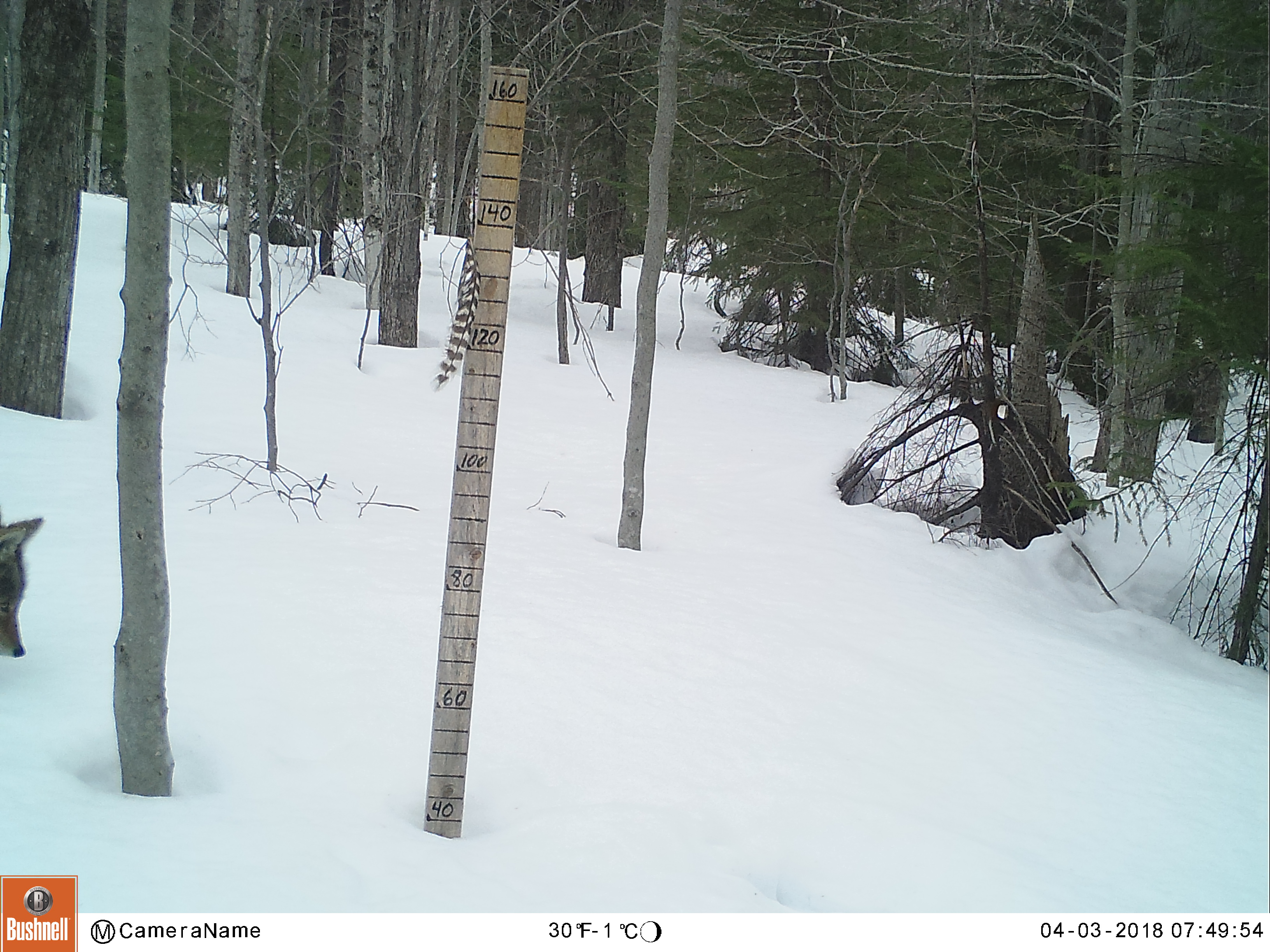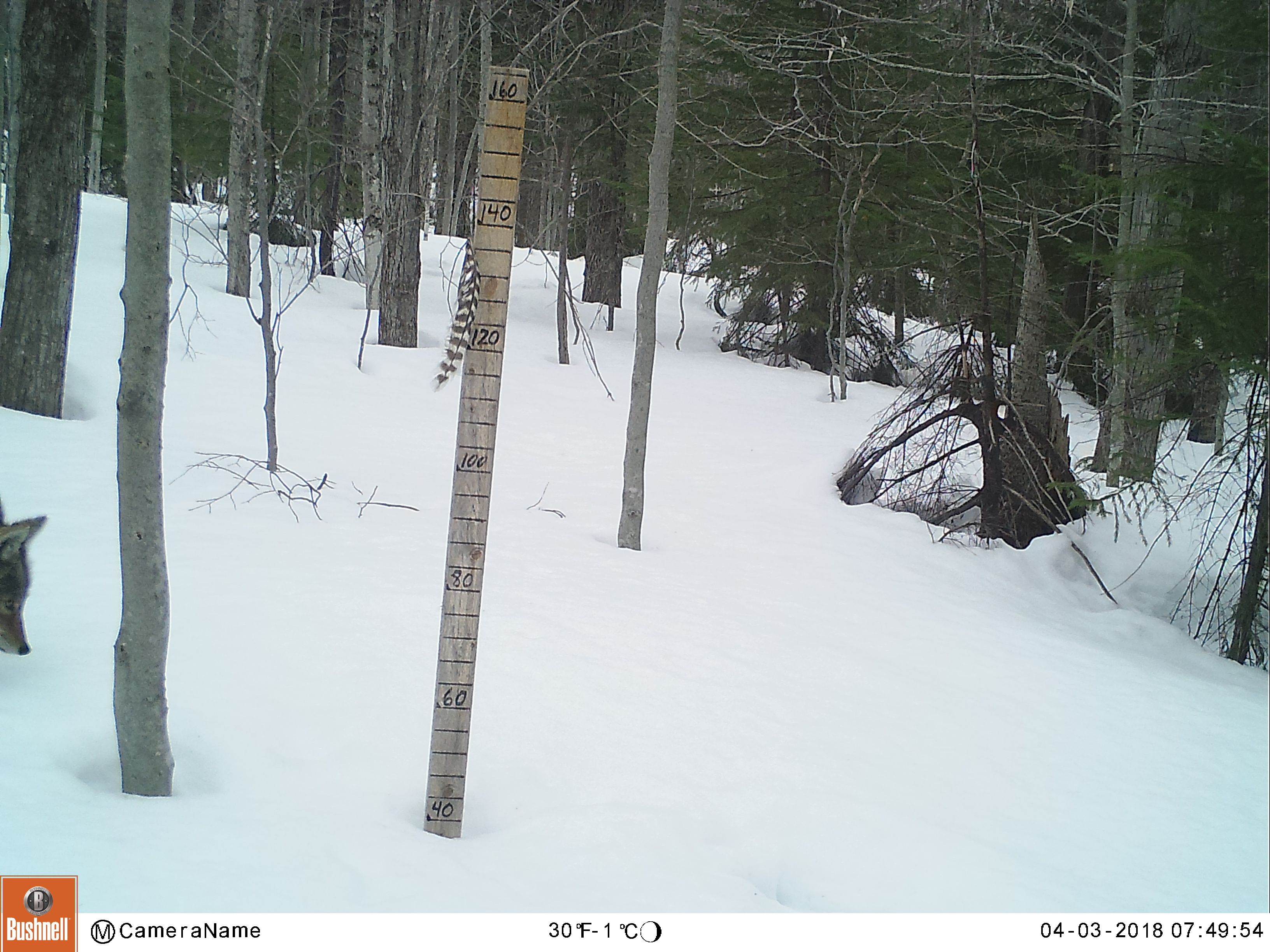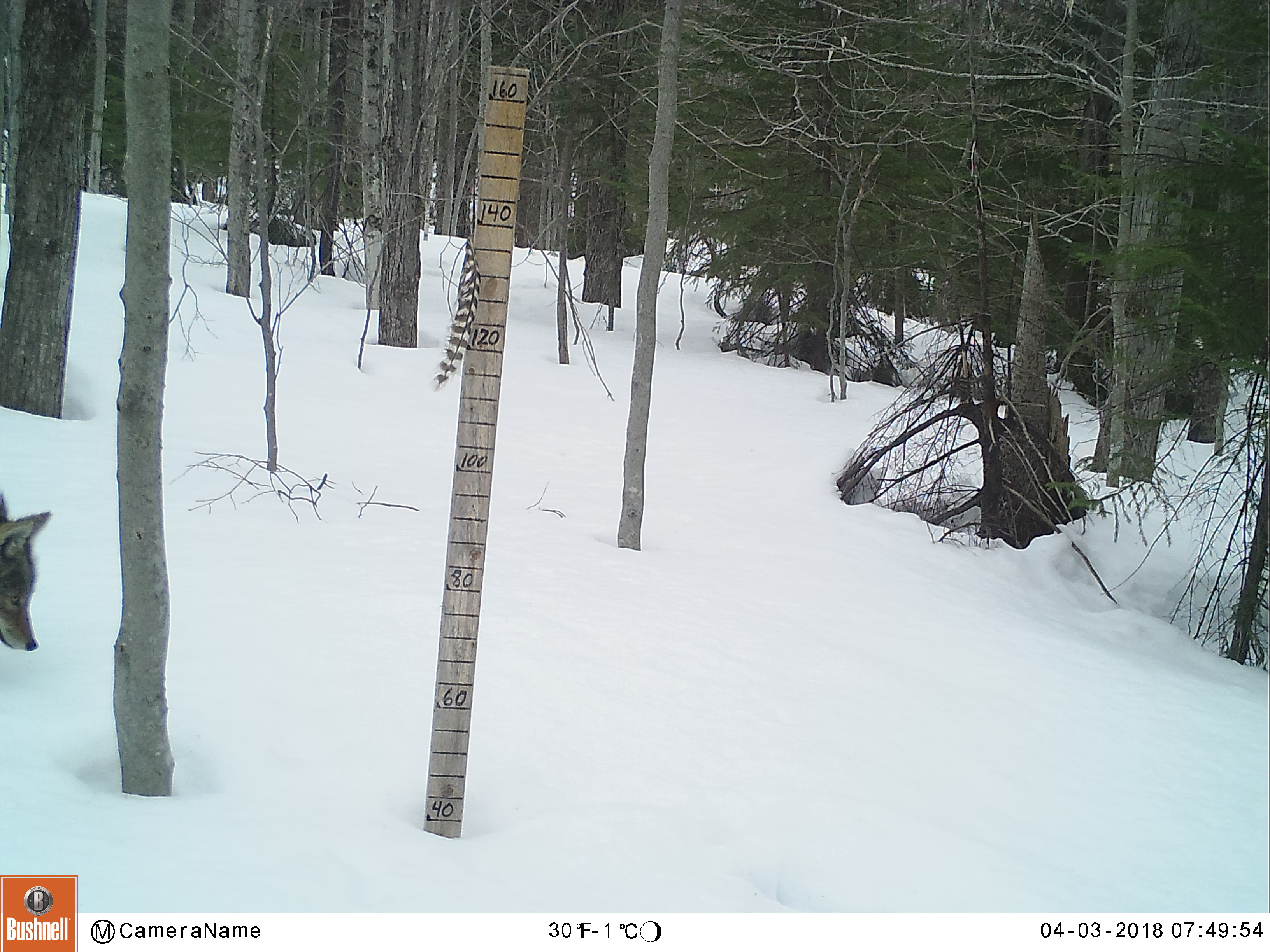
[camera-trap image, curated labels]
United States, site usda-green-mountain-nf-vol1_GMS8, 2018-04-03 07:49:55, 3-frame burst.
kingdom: Animalia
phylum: Chordata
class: Mammalia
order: Carnivora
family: Canidae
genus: Canis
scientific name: Canis latrans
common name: coyote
Coyote (Canis latrans).